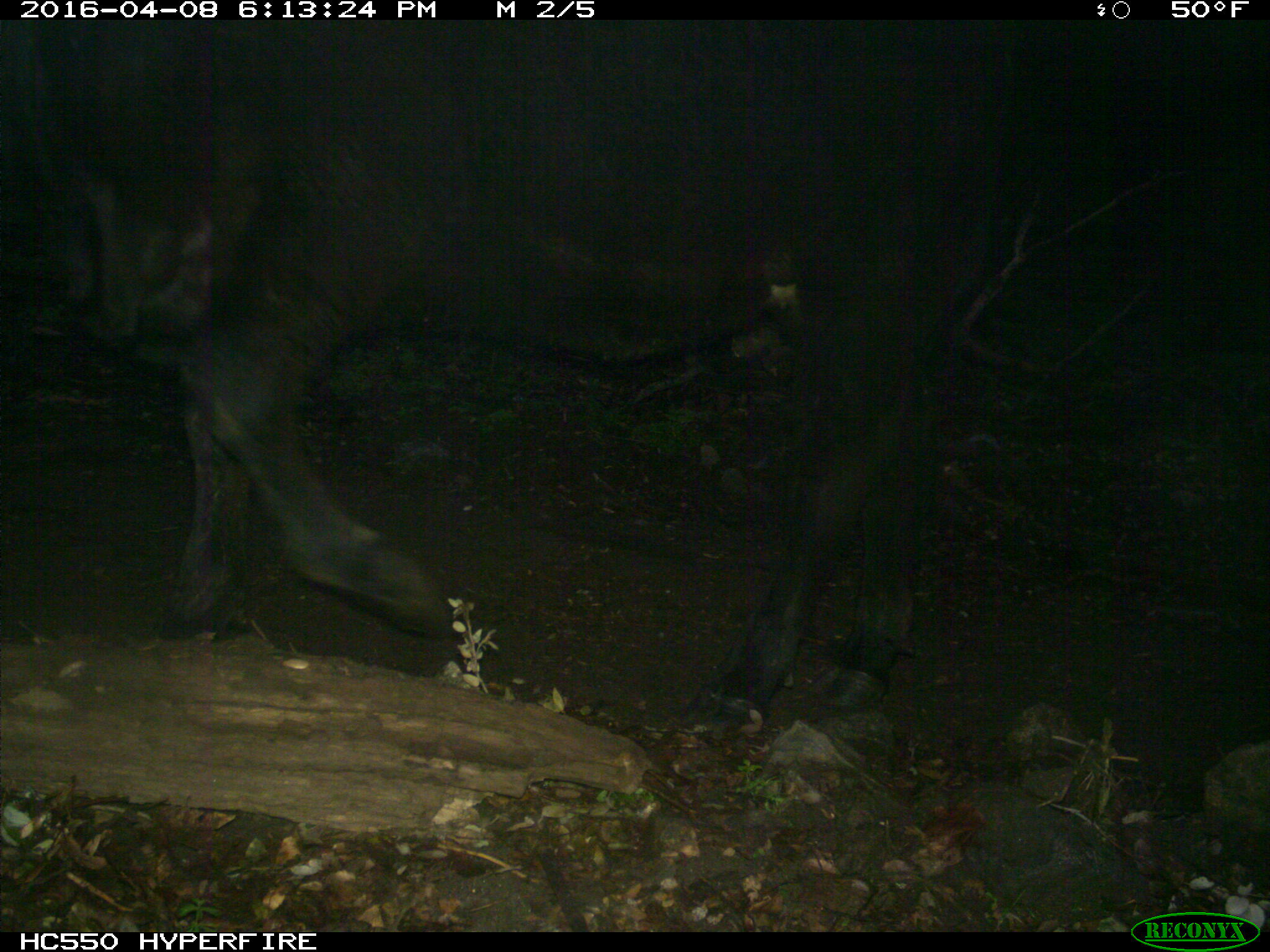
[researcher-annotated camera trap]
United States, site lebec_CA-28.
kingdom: Animalia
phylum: Chordata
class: Mammalia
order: Artiodactyla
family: Bovidae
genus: Bos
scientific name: Bos taurus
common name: domestic cow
Bos taurus (domestic cow).